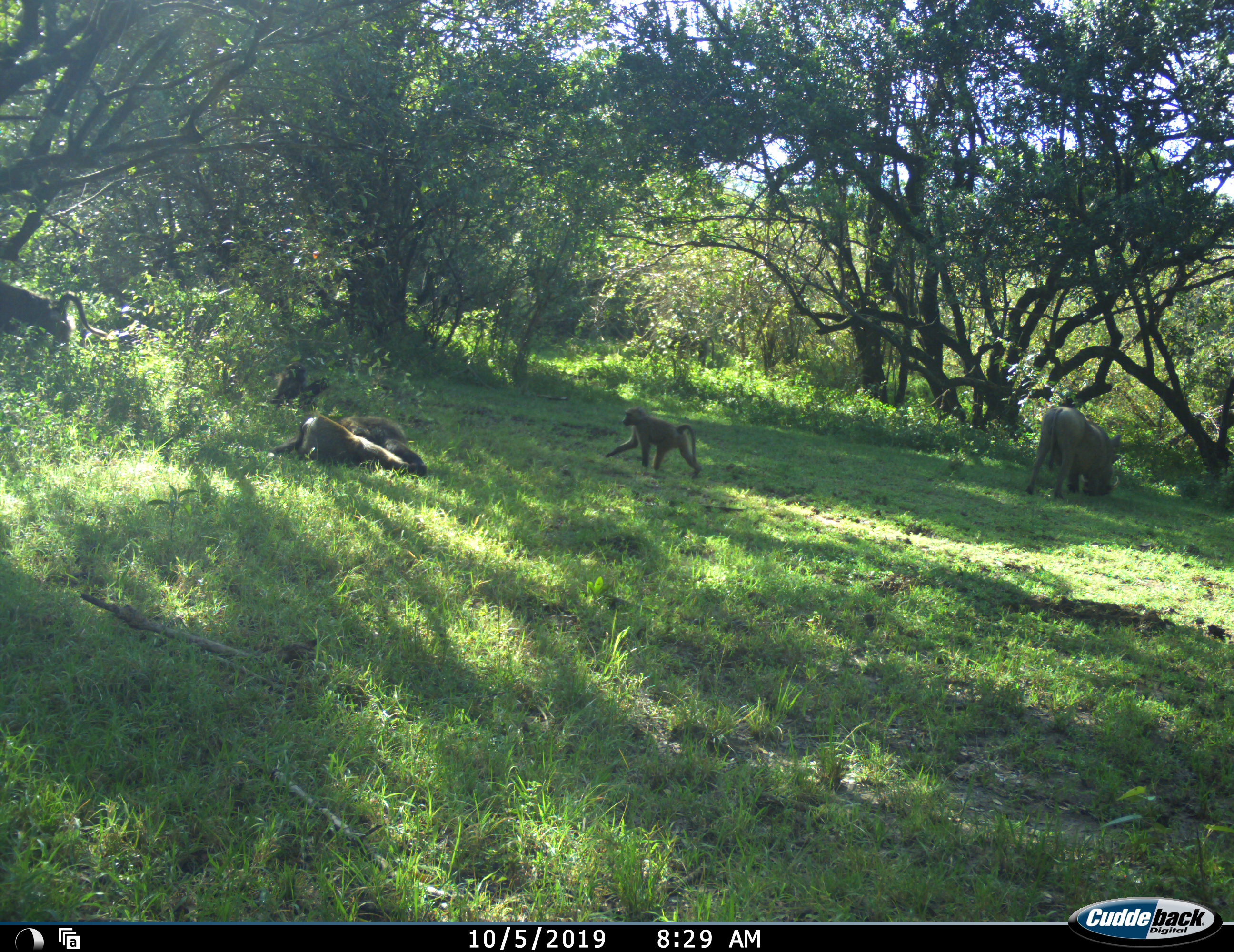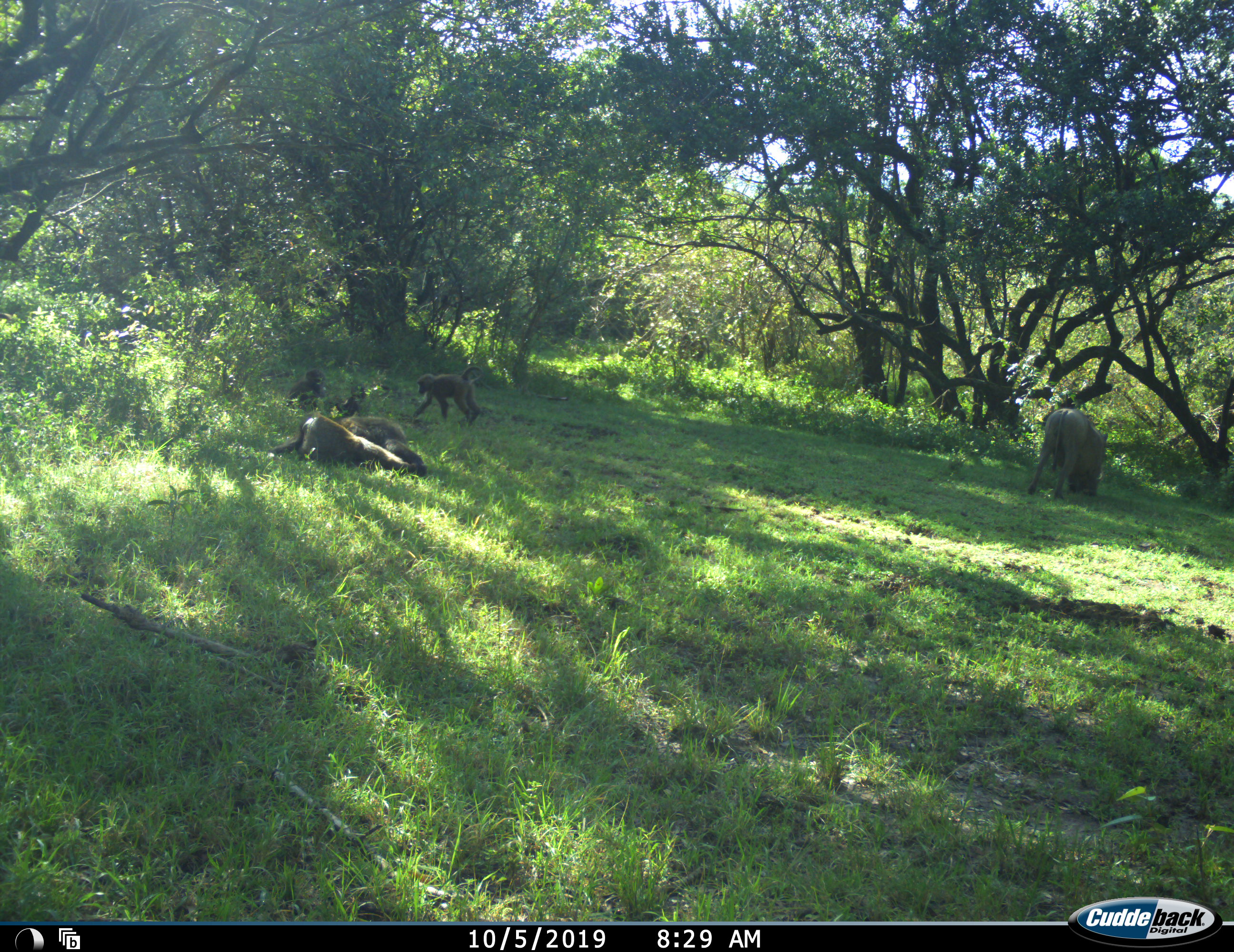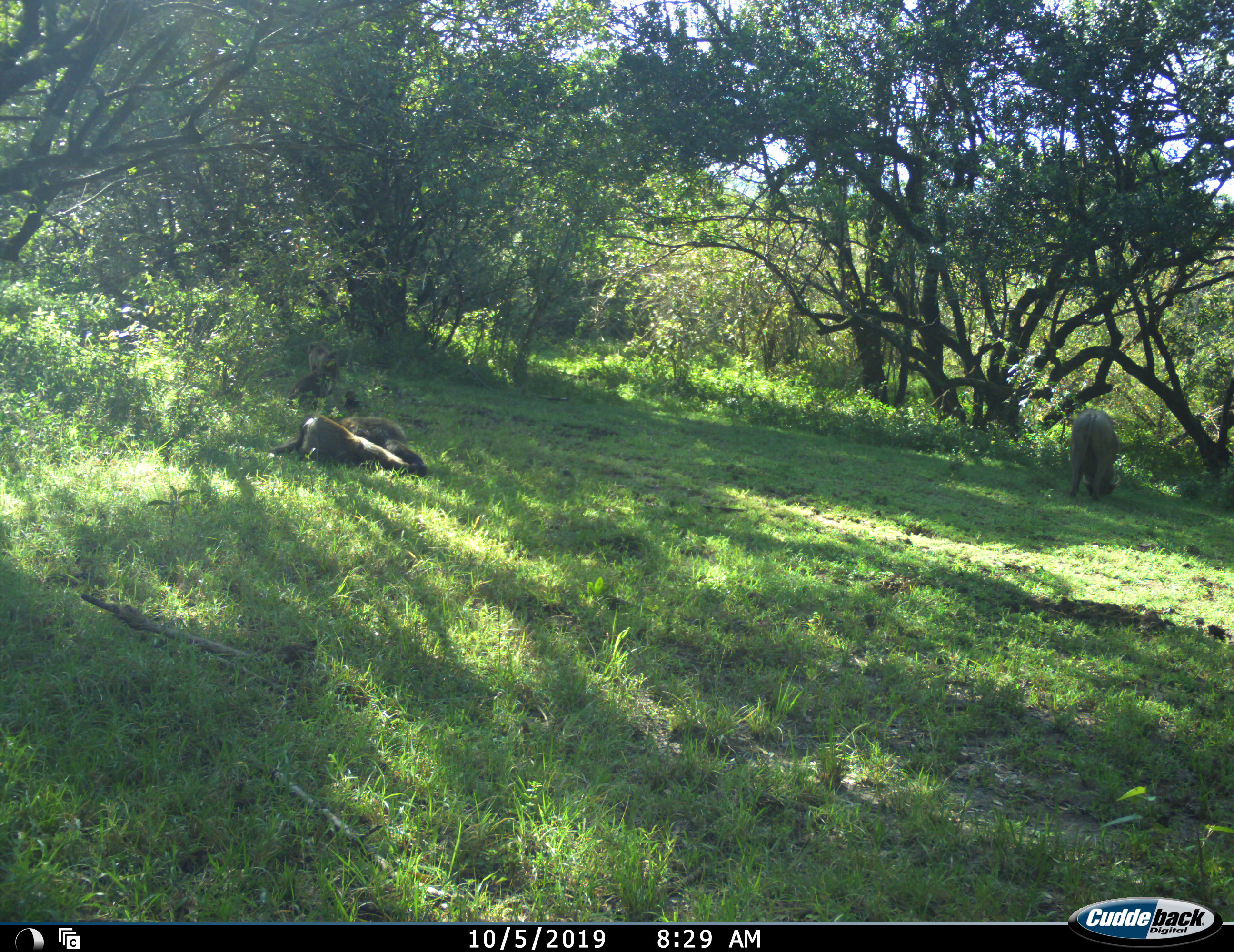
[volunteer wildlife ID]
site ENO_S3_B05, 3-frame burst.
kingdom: Animalia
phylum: Chordata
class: Mammalia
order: Primates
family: Cercopithecidae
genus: Papio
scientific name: Papio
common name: baboon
Baboon (Papio), count 4. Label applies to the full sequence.